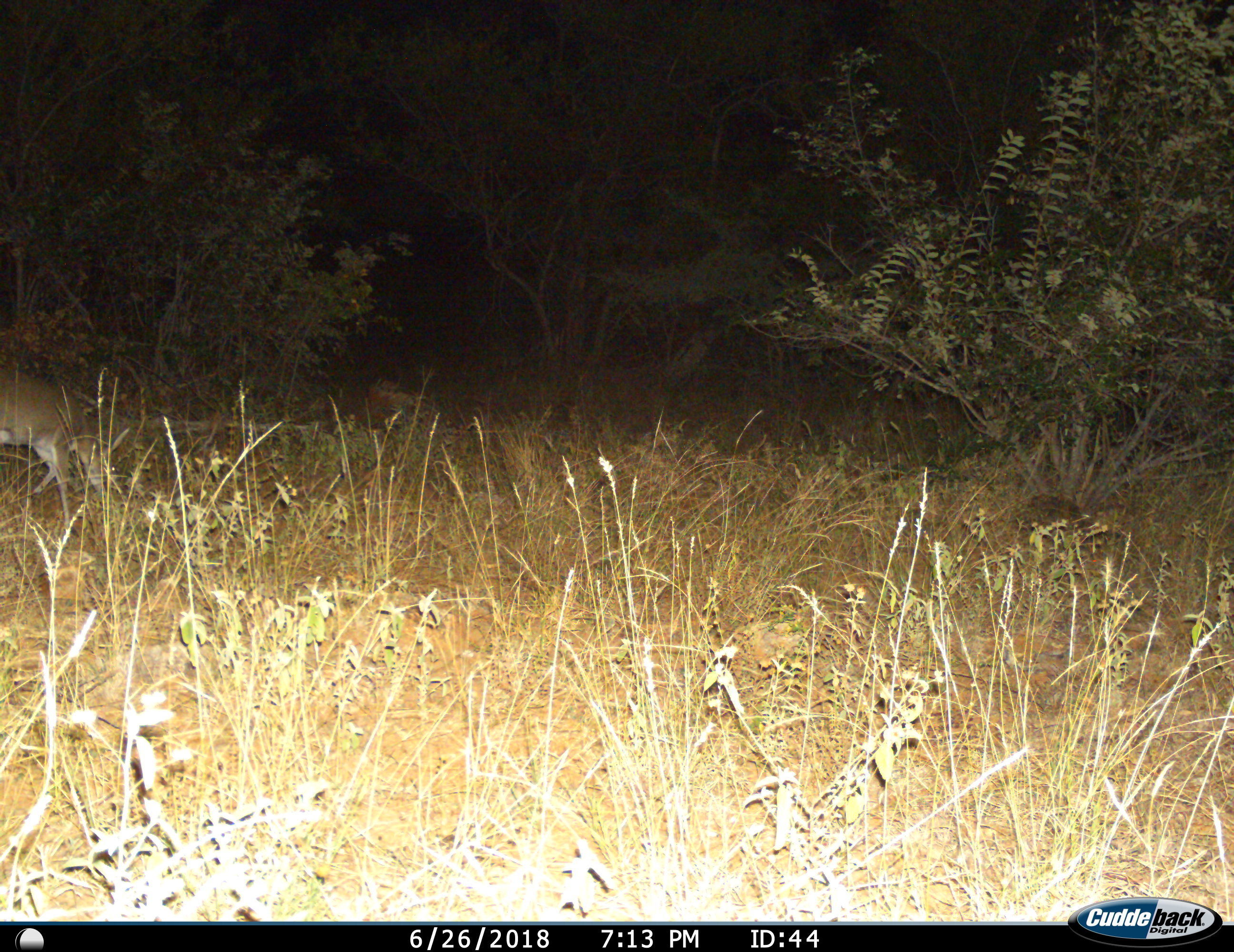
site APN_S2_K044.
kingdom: Animalia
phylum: Chordata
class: Mammalia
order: Artiodactyla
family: Bovidae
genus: Sylvicapra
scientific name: Sylvicapra grimmia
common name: common duiker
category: duikercommongrey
Duikercommongrey (common duiker) (Sylvicapra grimmia), count 1. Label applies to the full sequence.